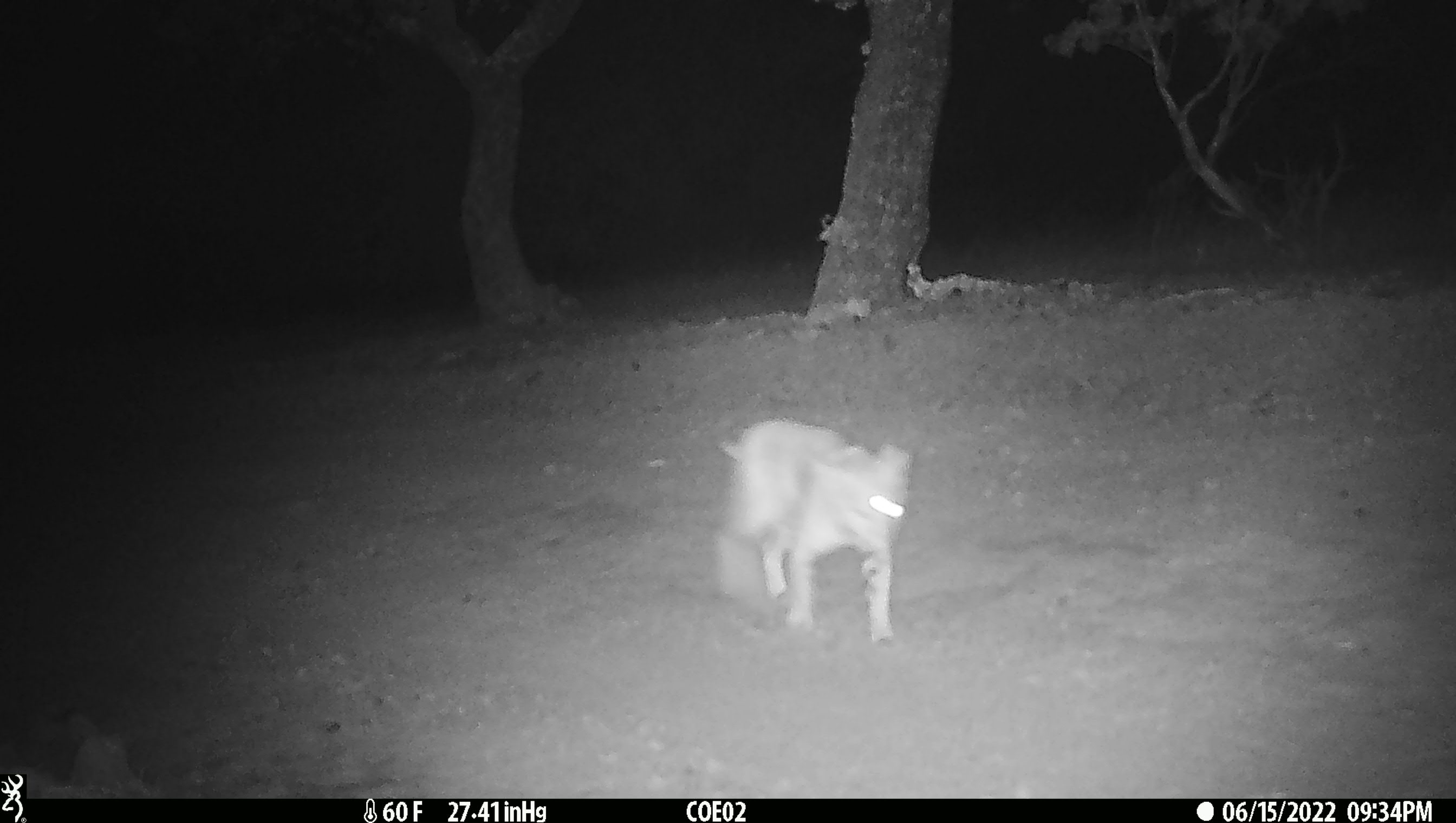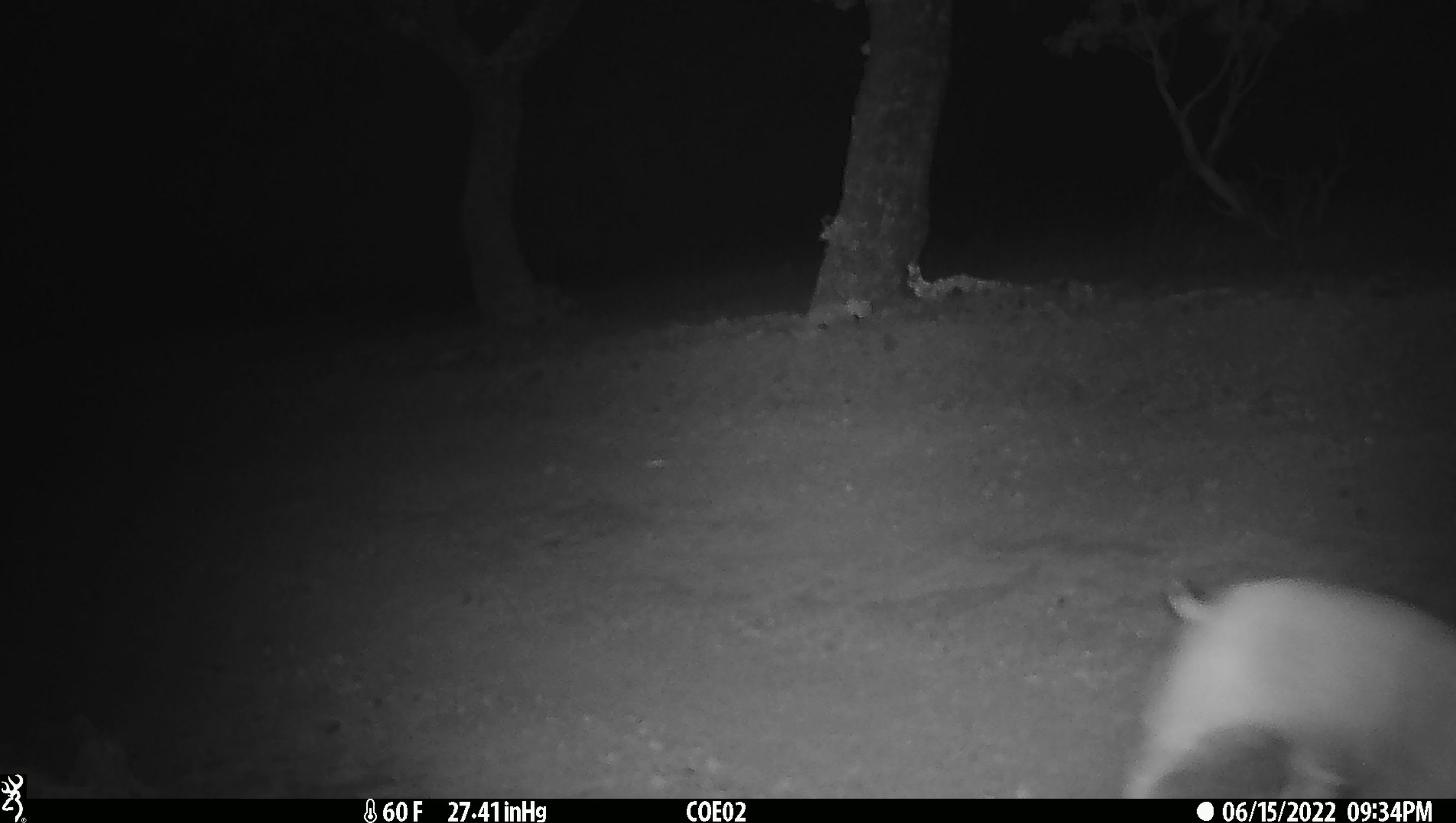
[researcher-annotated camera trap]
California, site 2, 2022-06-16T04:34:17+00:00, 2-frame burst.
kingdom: Animalia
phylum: Chordata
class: Mammalia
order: Carnivora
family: Felidae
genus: Lynx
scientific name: Lynx rufus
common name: bobcat